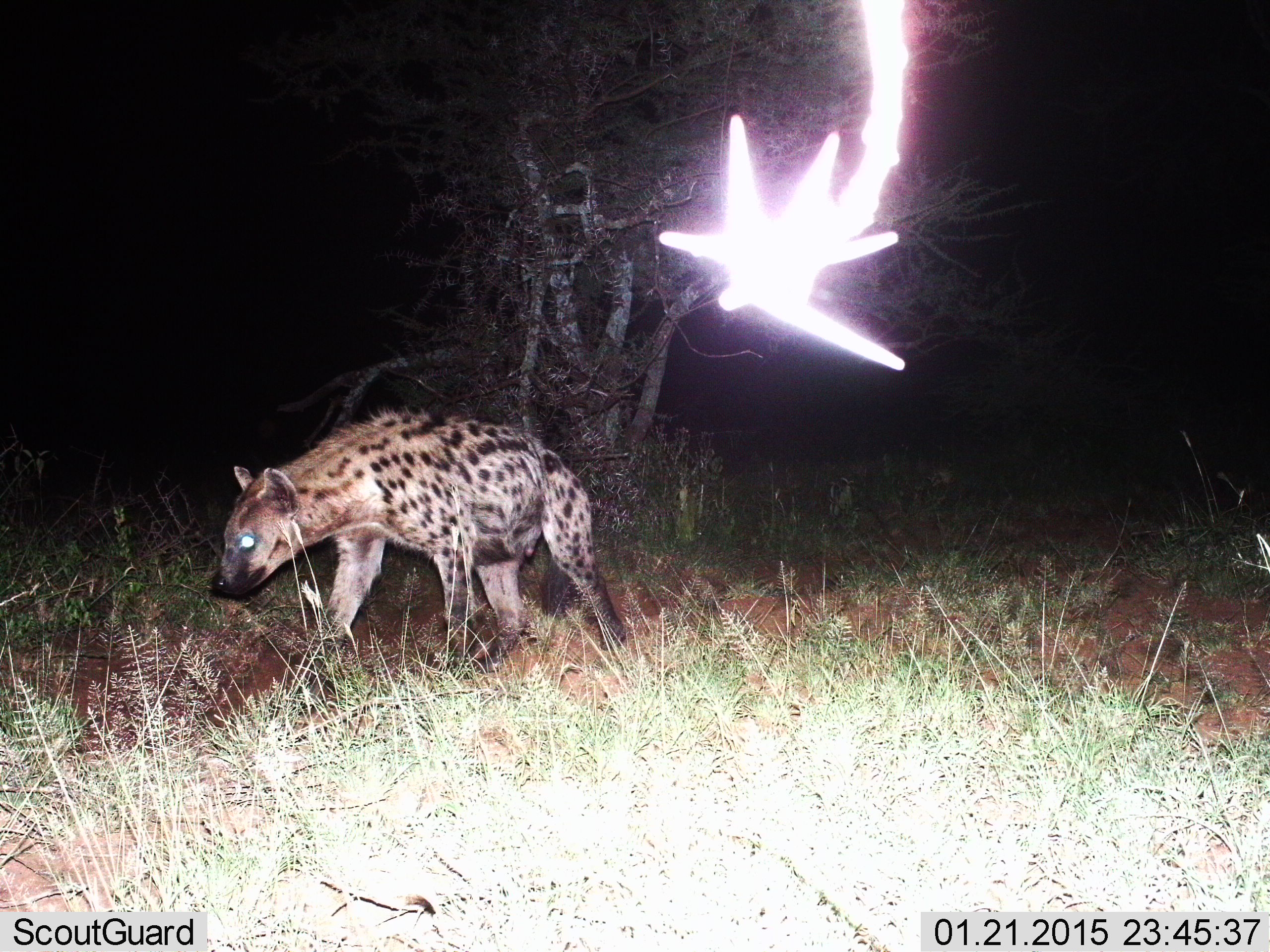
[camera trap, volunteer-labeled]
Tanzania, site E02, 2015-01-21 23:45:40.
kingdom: Animalia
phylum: Chordata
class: Mammalia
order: Carnivora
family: Hyaenidae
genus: Crocuta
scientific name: Crocuta crocuta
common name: spotted hyena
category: hyenaspotted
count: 1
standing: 10%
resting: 0%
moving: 90%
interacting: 0%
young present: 0%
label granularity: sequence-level